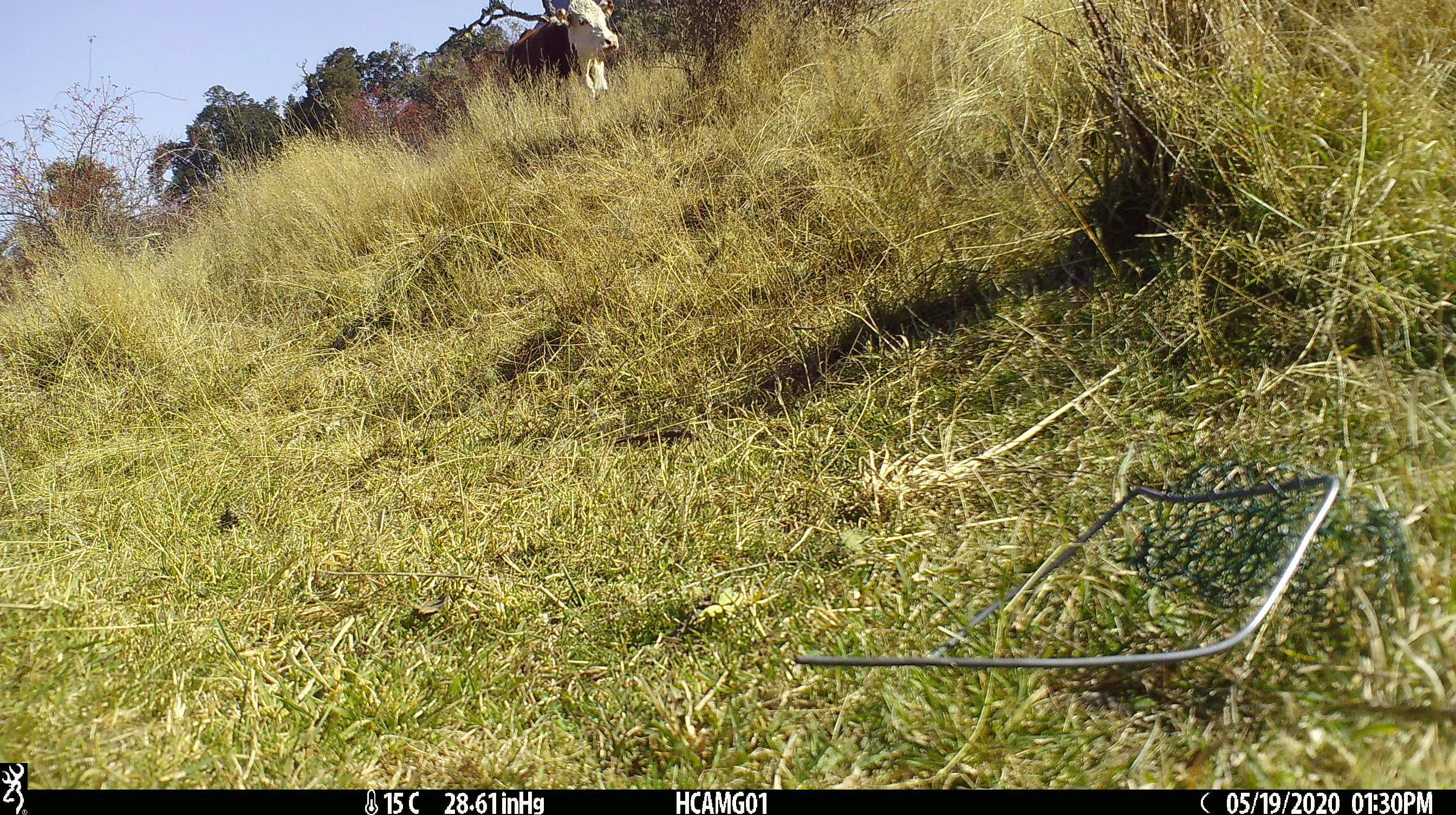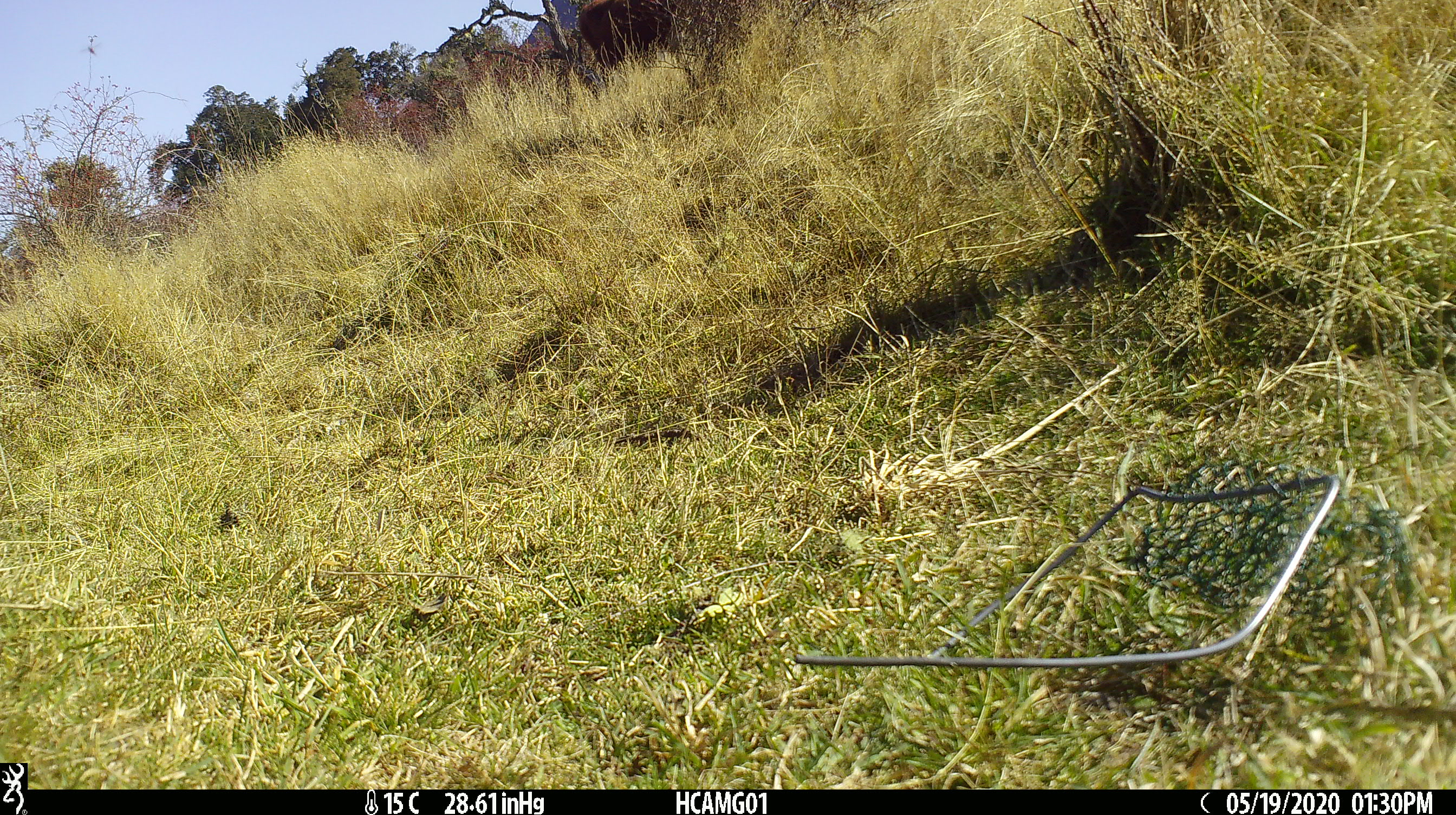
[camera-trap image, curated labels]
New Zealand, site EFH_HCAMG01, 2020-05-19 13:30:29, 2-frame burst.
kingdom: Animalia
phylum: Chordata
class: Mammalia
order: Artiodactyla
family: Bovidae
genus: Bos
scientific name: Bos taurus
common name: domestic cow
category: cow